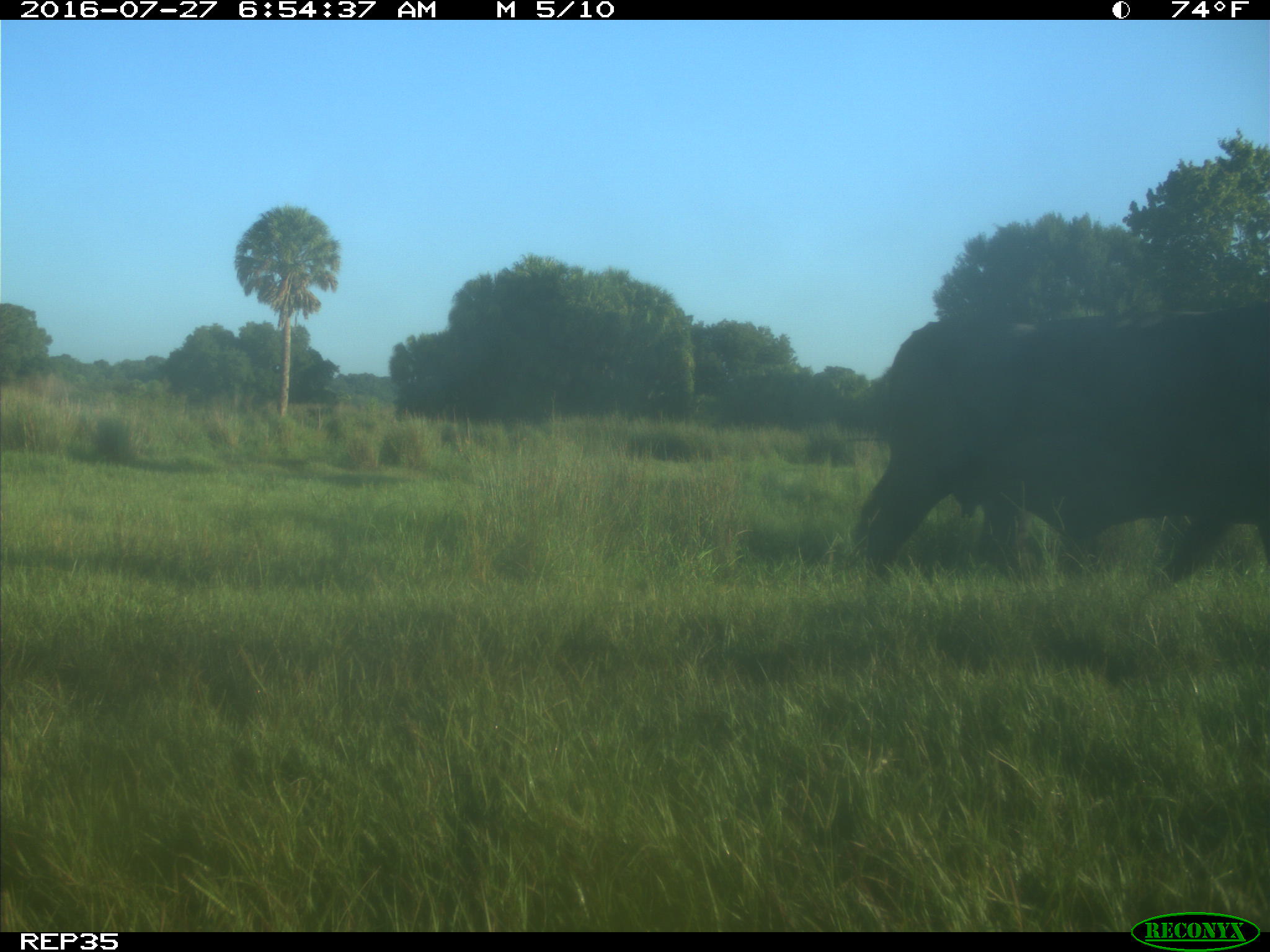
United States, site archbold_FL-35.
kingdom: Animalia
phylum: Chordata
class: Mammalia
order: Artiodactyla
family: Bovidae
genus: Bos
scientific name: Bos taurus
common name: domestic cow